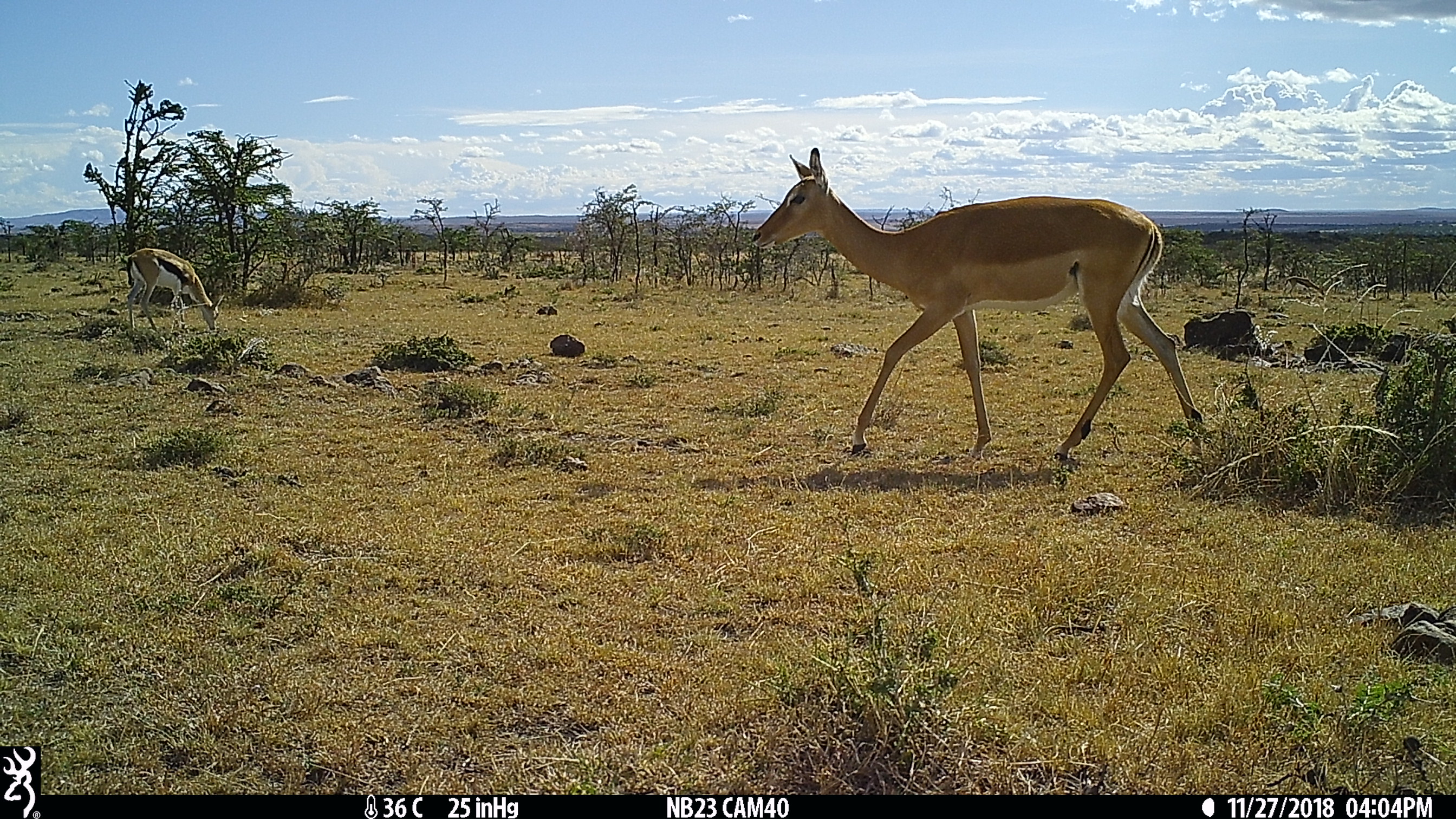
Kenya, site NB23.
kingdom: Animalia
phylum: Chordata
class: Mammalia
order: Artiodactyla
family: Bovidae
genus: Aepyceros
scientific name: Aepyceros melampus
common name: impala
Impala (Aepyceros melampus).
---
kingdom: Animalia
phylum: Chordata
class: Mammalia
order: Artiodactyla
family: Bovidae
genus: Eudorcas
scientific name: Eudorcas thomsonii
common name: thomon's gazelle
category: gazelle thomsons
Gazelle thomsons (thomon's gazelle) (Eudorcas thomsonii).